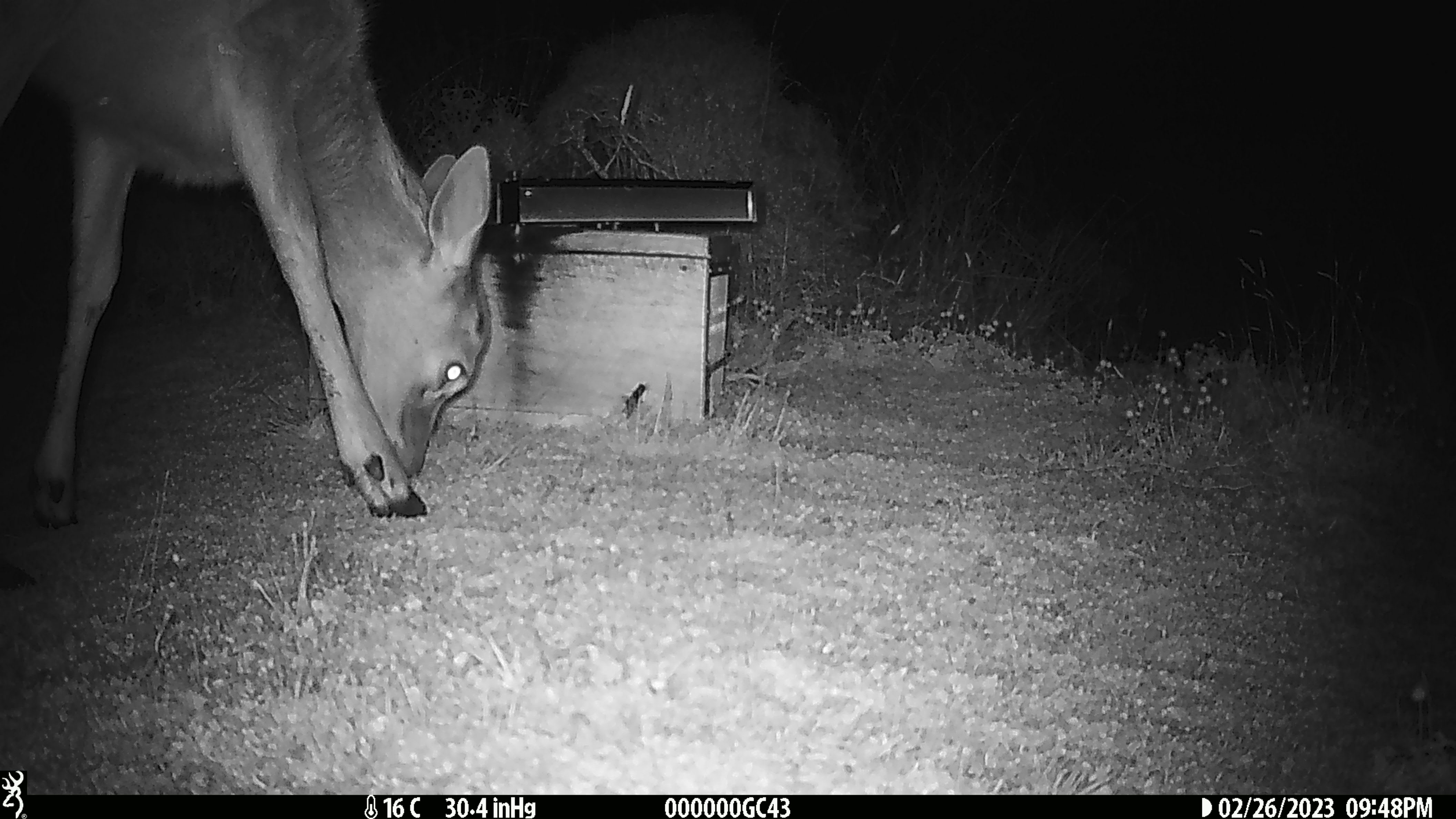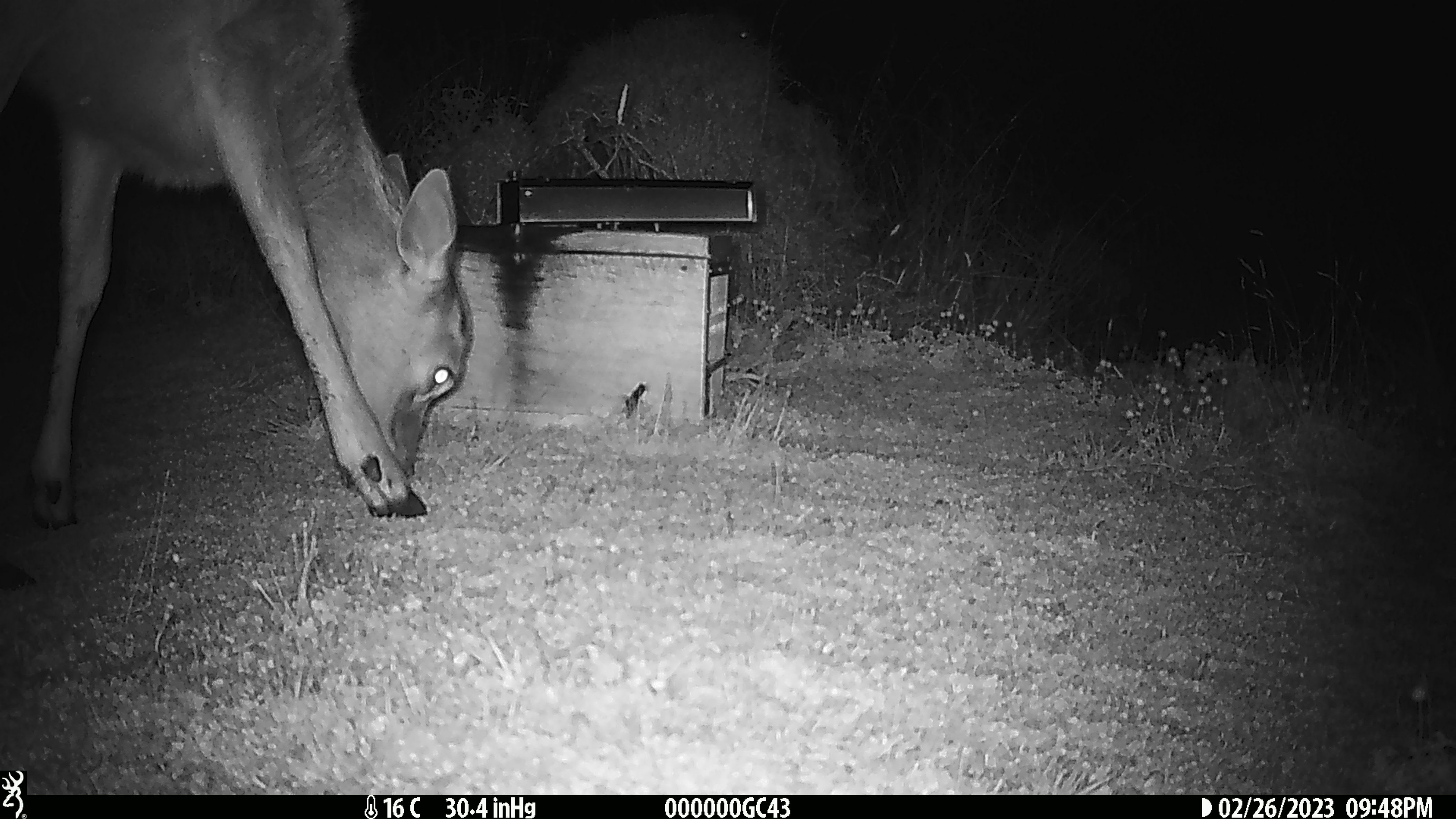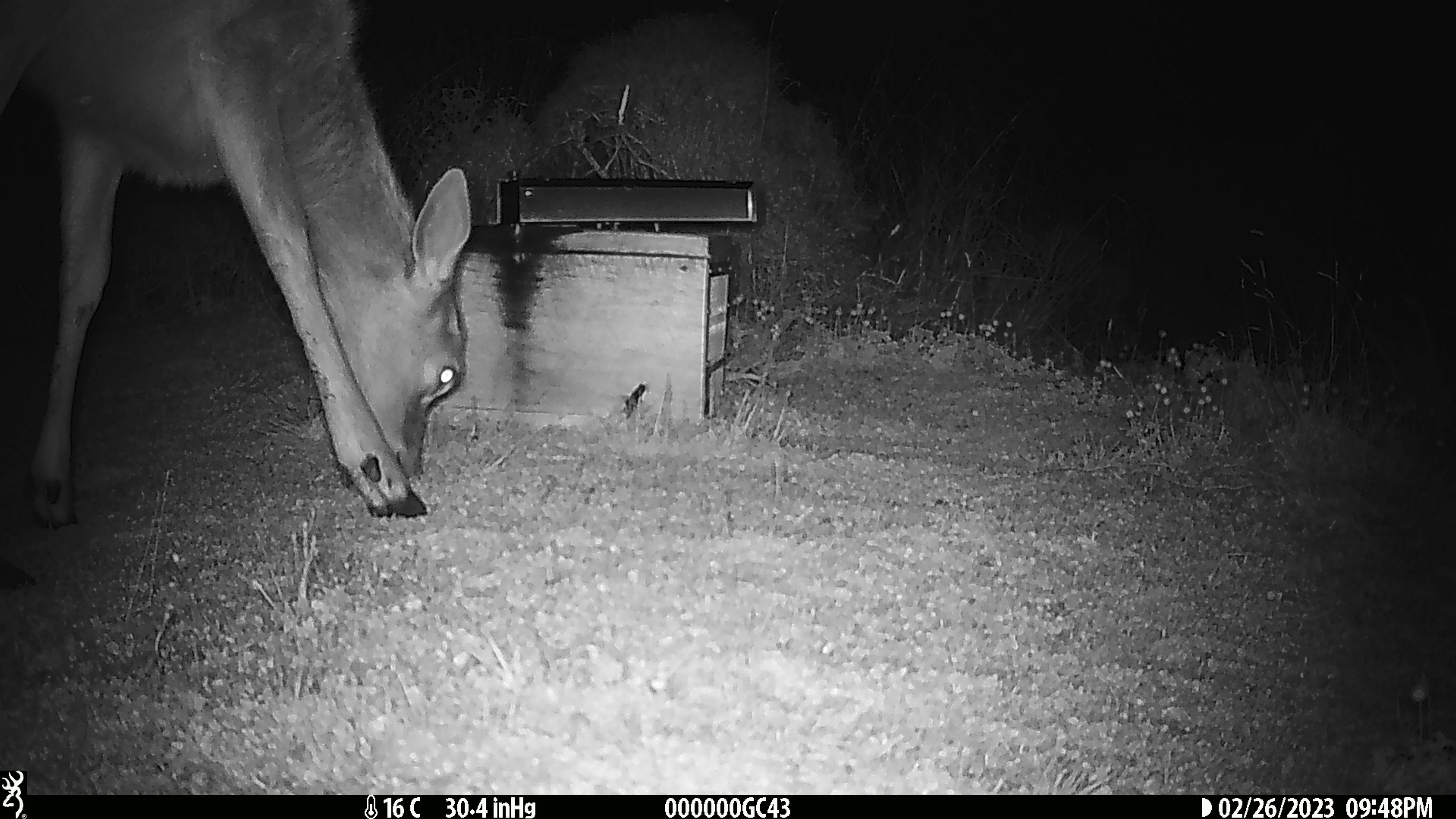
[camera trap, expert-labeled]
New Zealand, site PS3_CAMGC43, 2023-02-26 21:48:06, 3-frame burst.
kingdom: Animalia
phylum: Chordata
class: Mammalia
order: Artiodactyla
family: Cervidae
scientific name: Cervidae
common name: deer